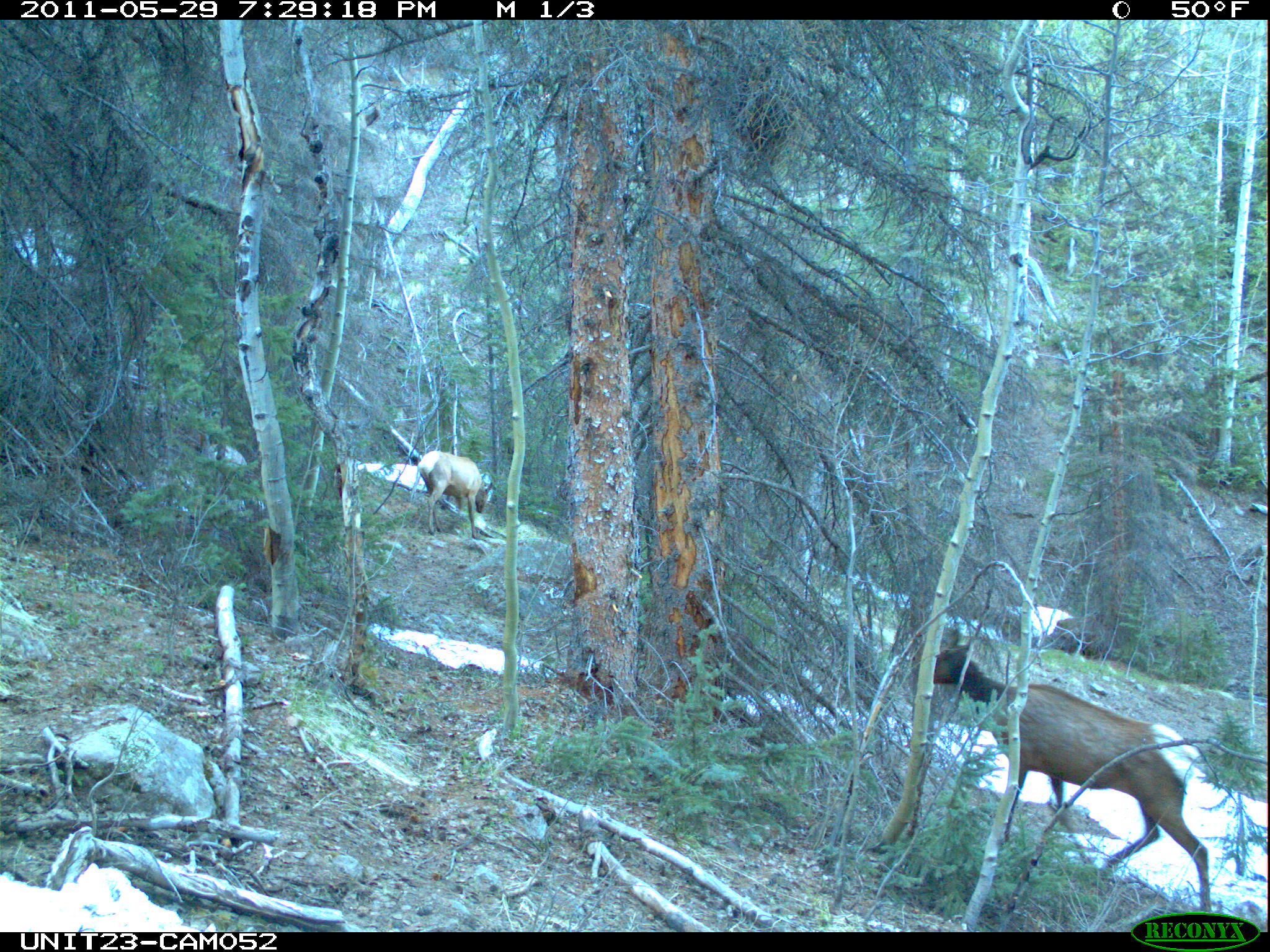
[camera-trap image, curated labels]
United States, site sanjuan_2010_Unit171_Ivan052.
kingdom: Animalia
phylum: Chordata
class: Mammalia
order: Artiodactyla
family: Cervidae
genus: Cervus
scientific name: Cervus elaphus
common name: red deer